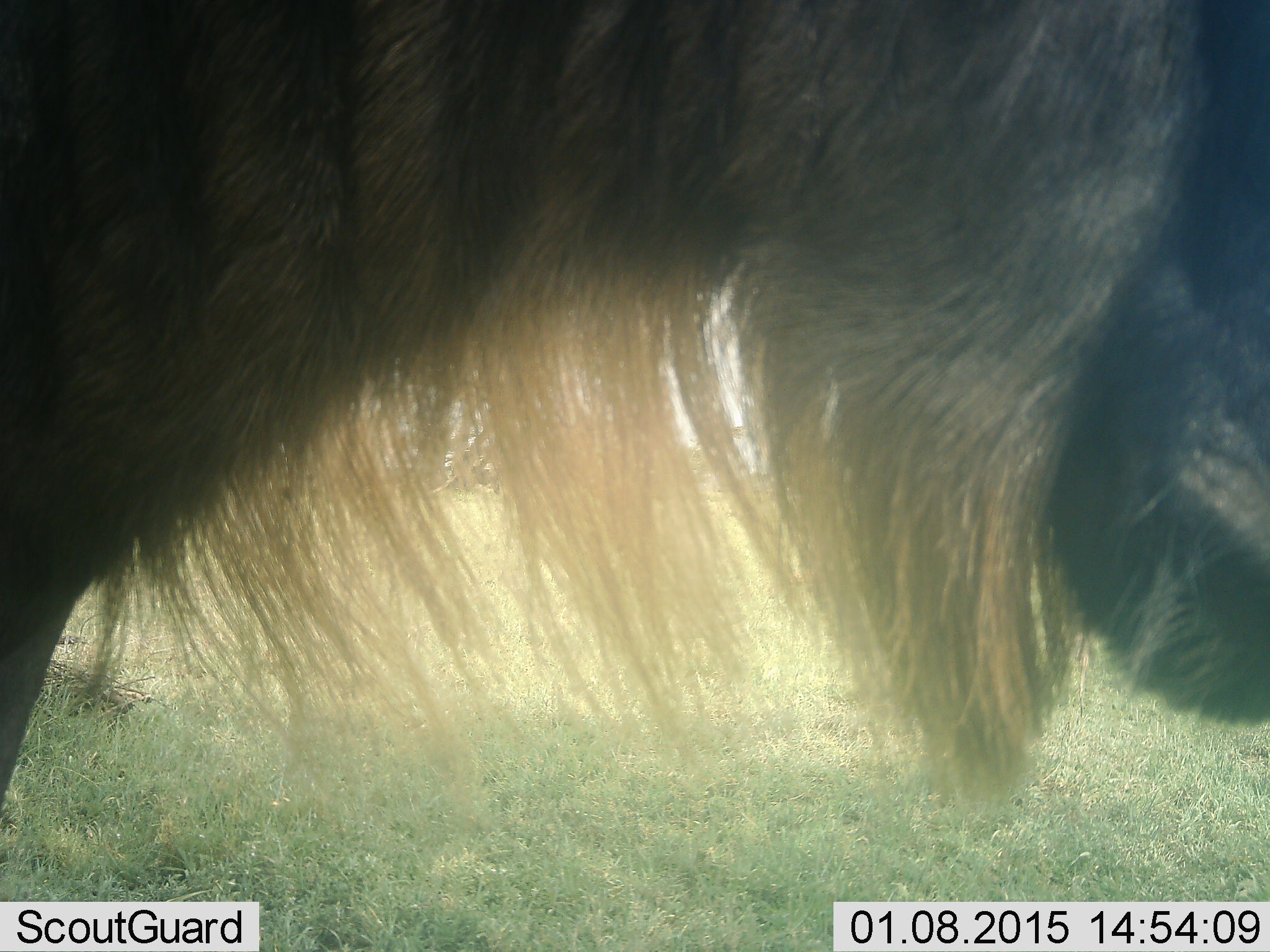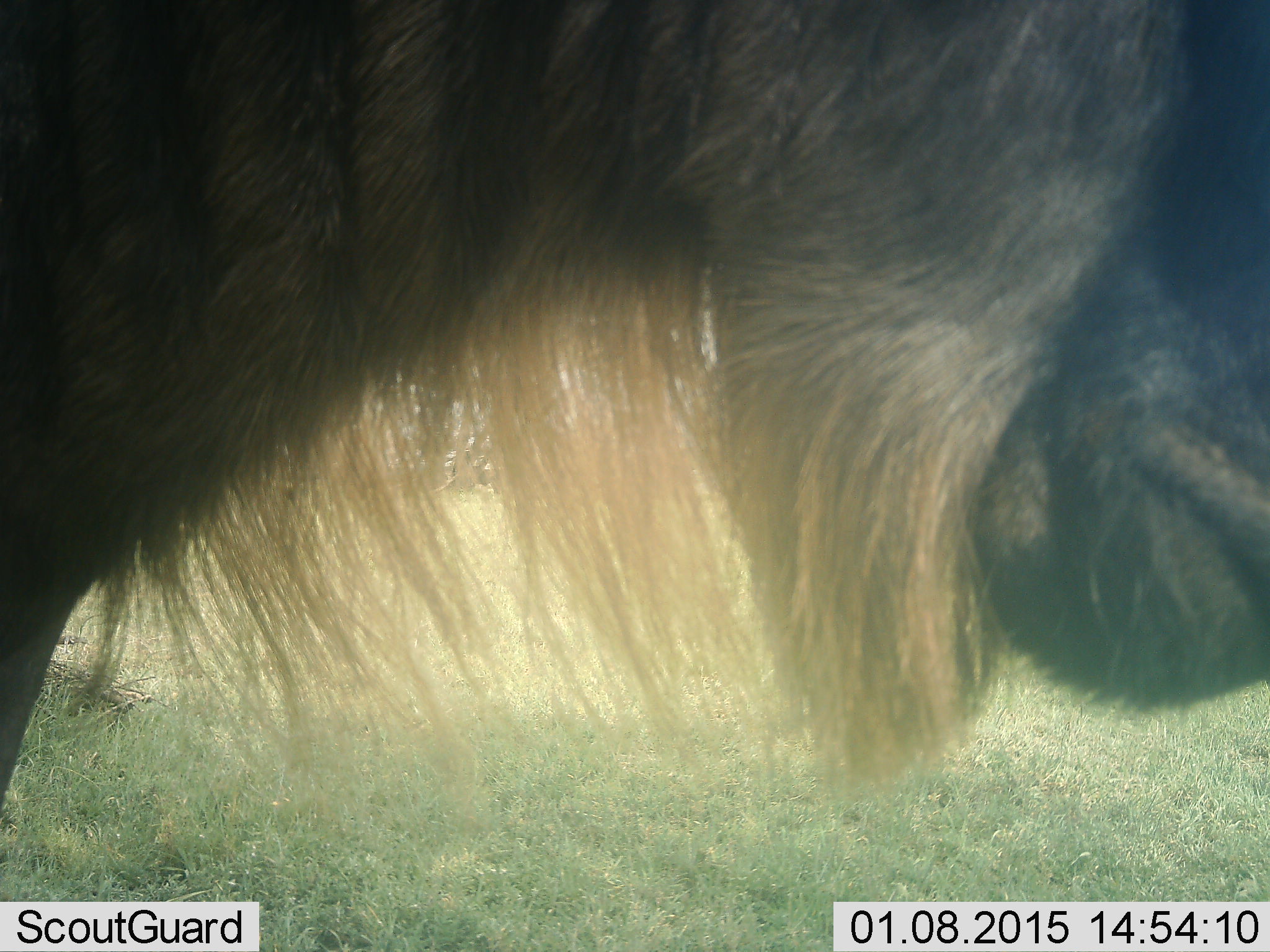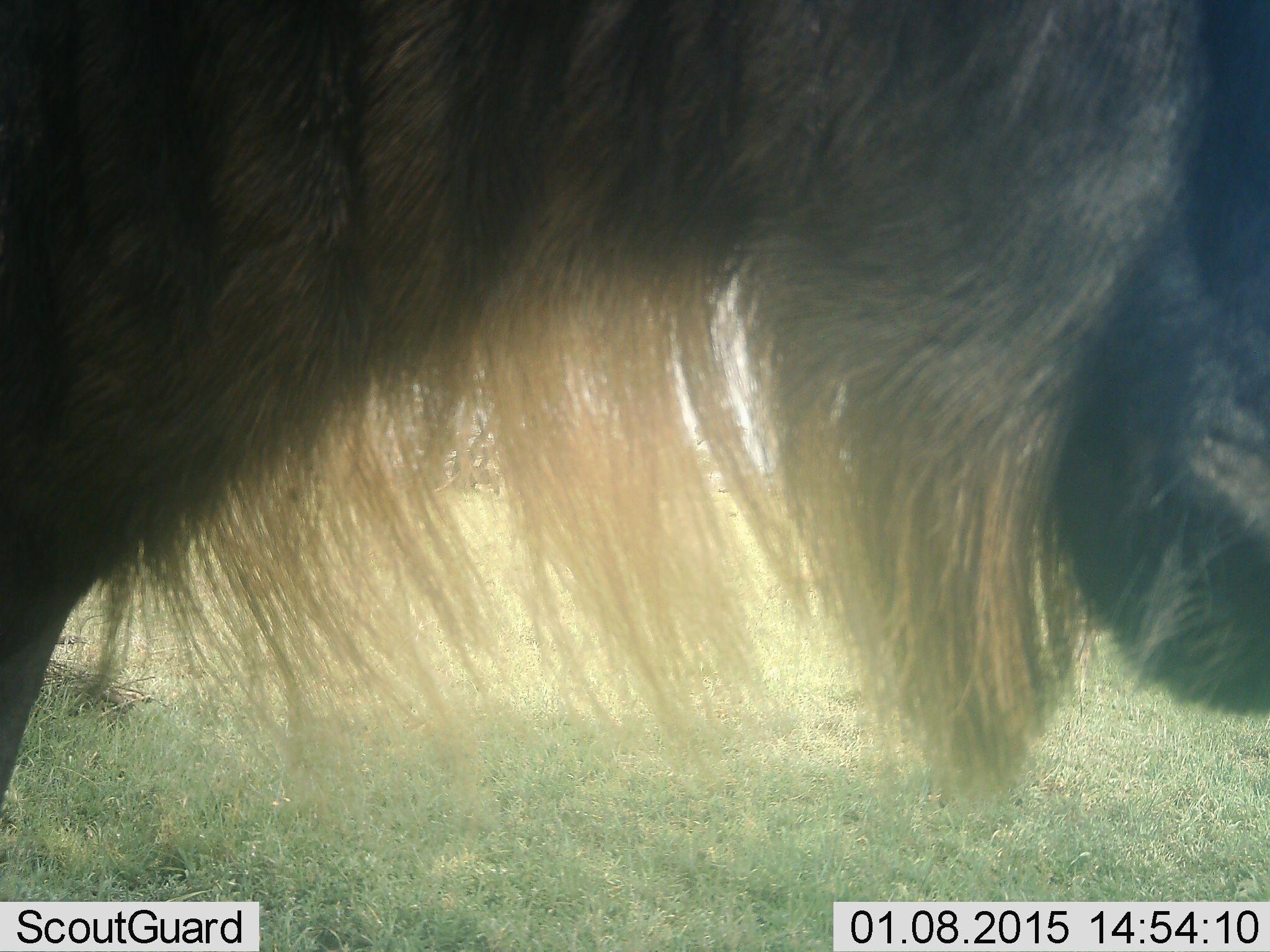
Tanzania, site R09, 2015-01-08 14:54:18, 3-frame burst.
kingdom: Animalia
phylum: Chordata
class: Mammalia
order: Artiodactyla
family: Bovidae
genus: Connochaetes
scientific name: Connochaetes taurinus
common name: blue wildebeest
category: wildebeest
Wildebeest (blue wildebeest) (Connochaetes taurinus), count 1. Behavior (volunteer vote fractions): standing 90%, resting 0%, moving 10%, interacting 0%. Young present (vote fraction): 0%. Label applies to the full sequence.